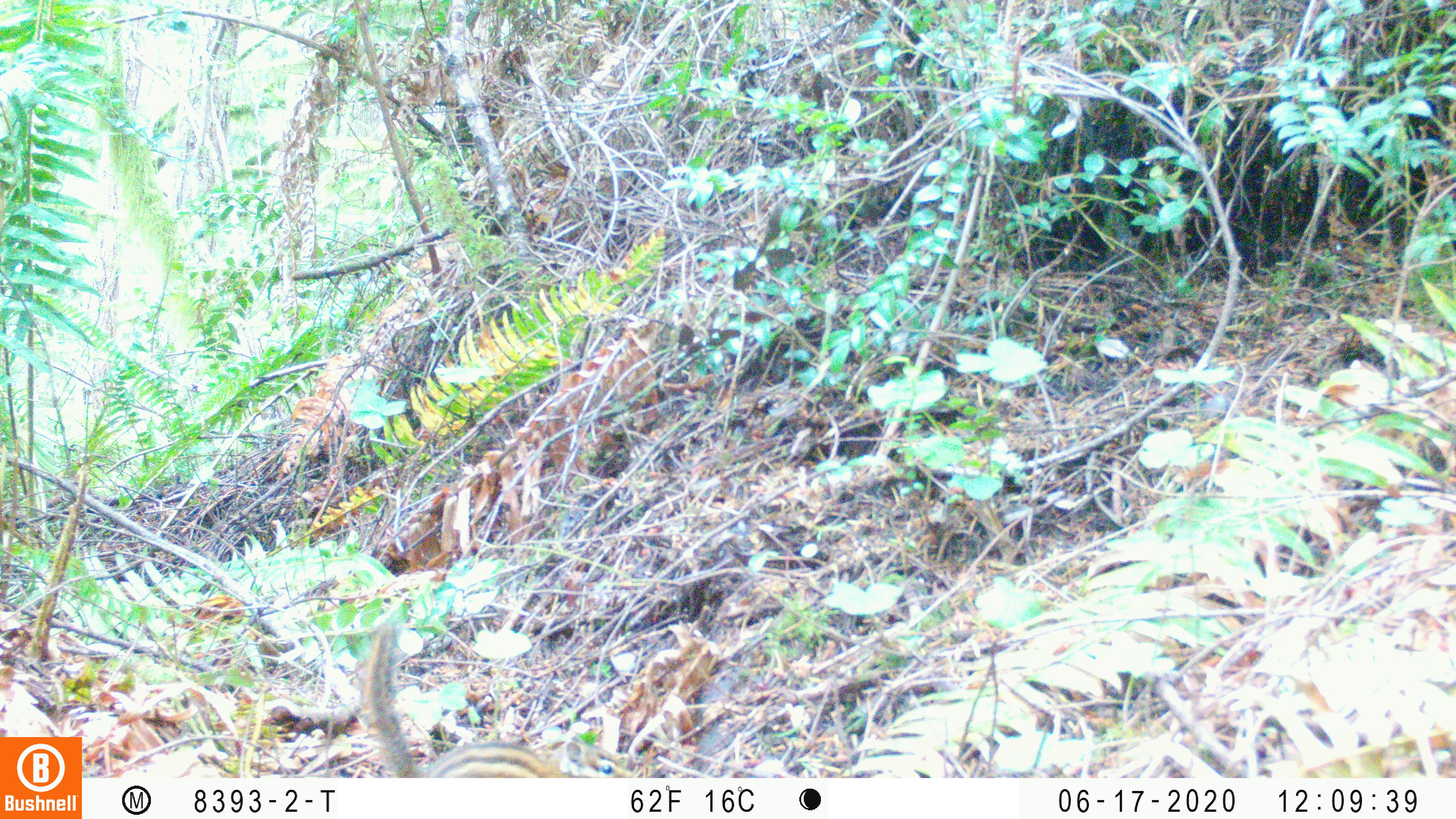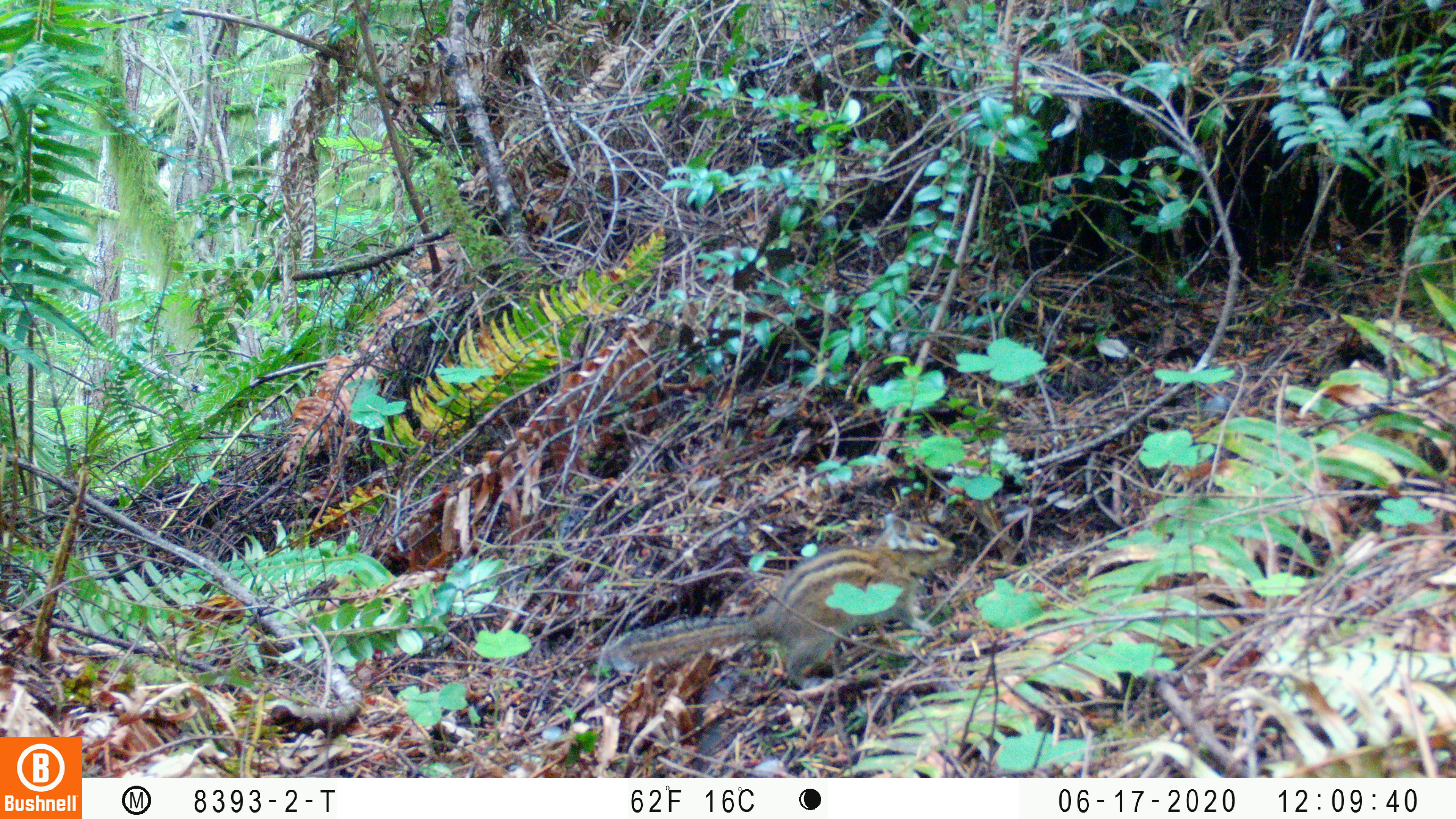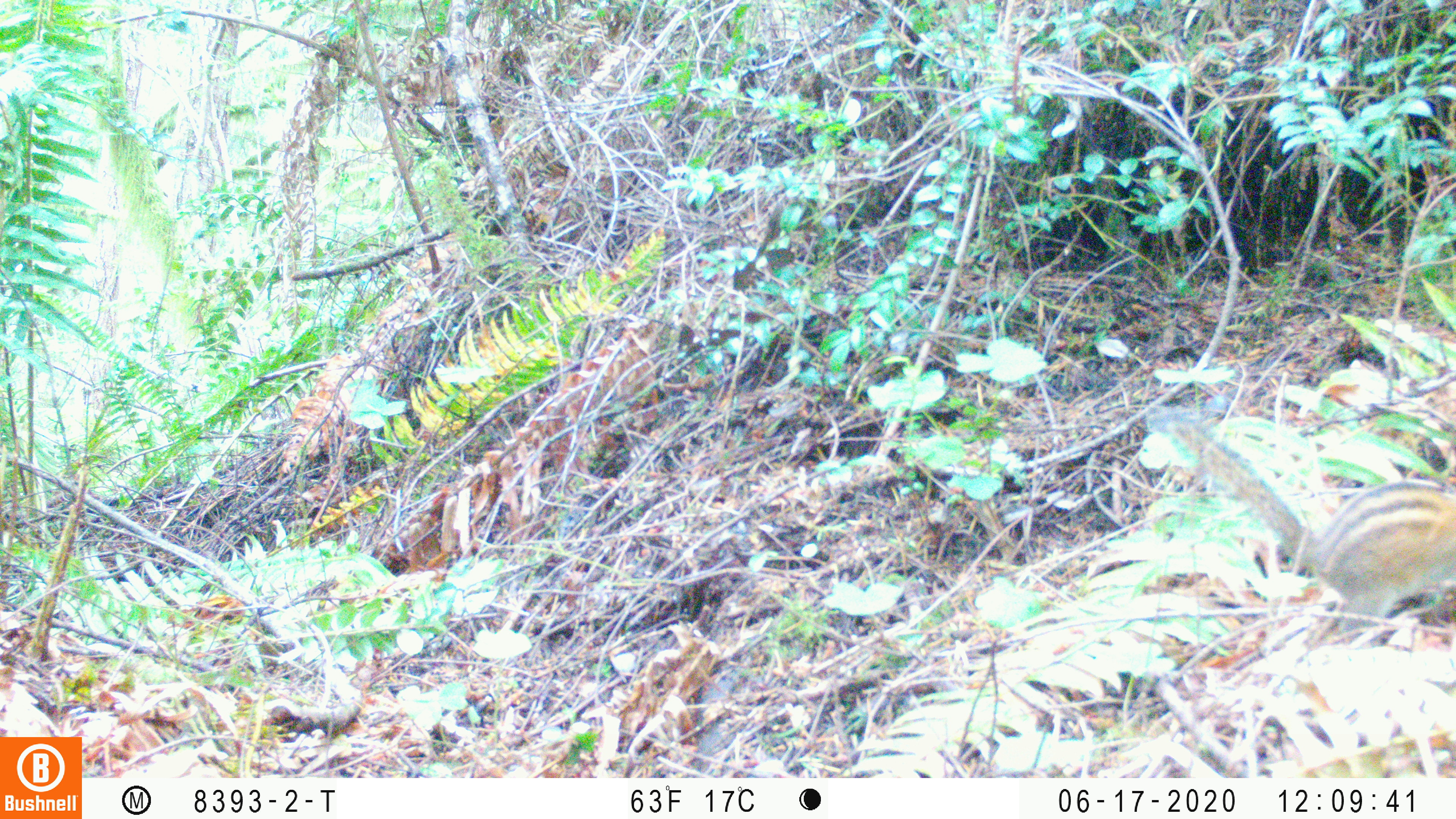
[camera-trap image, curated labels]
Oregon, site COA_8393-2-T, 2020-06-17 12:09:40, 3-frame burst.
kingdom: Animalia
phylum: Chordata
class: Mammalia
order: Rodentia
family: Sciuridae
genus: Neotamias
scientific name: Neotamias townsendii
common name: townsend's chipmunk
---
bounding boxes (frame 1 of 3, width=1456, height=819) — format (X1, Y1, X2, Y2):
townsend's chipmunk: (362, 613, 634, 775)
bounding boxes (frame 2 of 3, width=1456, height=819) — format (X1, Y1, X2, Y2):
townsend's chipmunk: (598, 509, 960, 691)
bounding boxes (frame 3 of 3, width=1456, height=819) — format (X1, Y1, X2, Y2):
townsend's chipmunk: (1140, 395, 1447, 619)